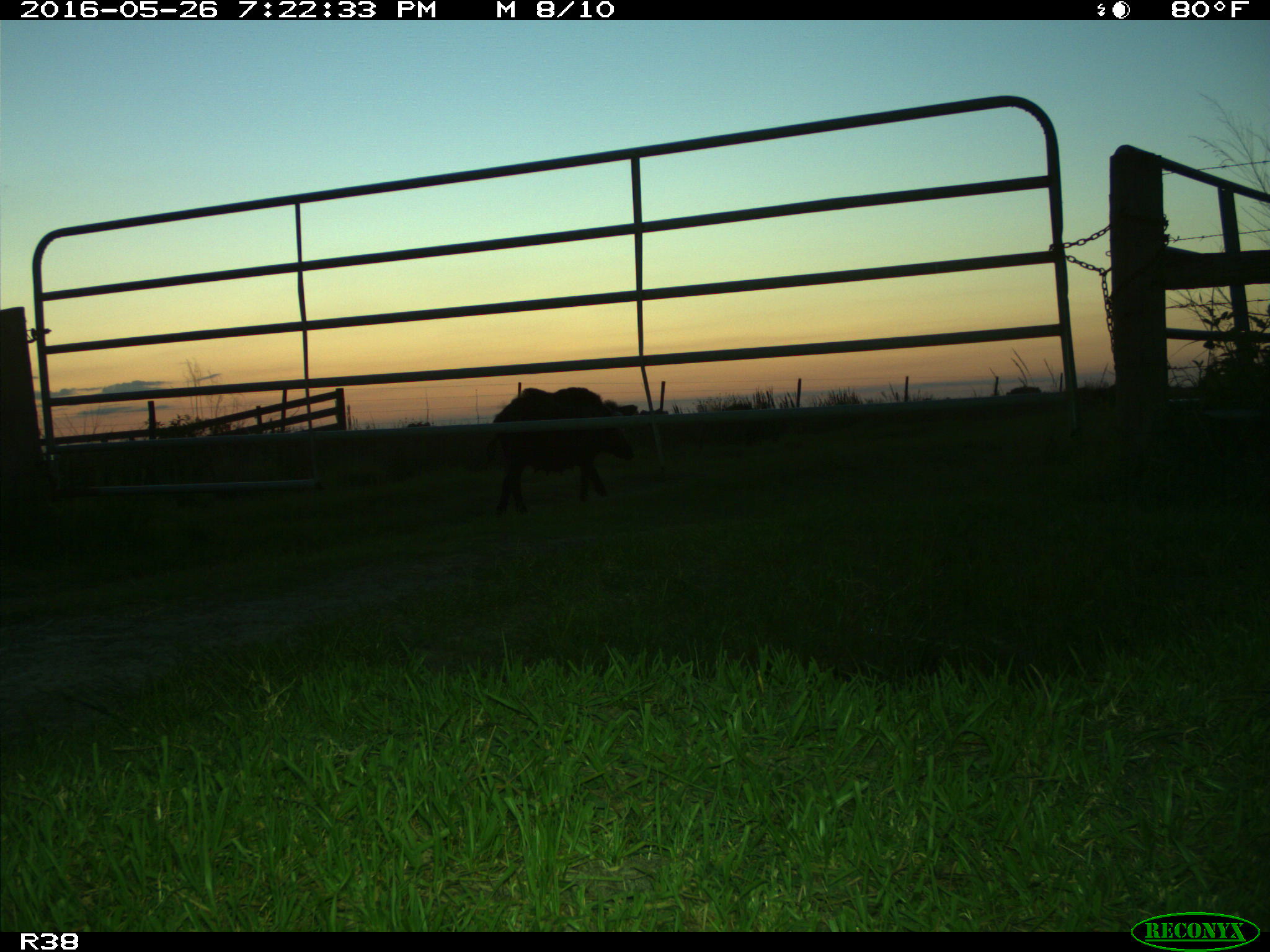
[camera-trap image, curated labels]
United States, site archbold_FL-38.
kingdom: Animalia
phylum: Chordata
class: Mammalia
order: Artiodactyla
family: Suidae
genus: Sus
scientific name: Sus scrofa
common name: wild boar